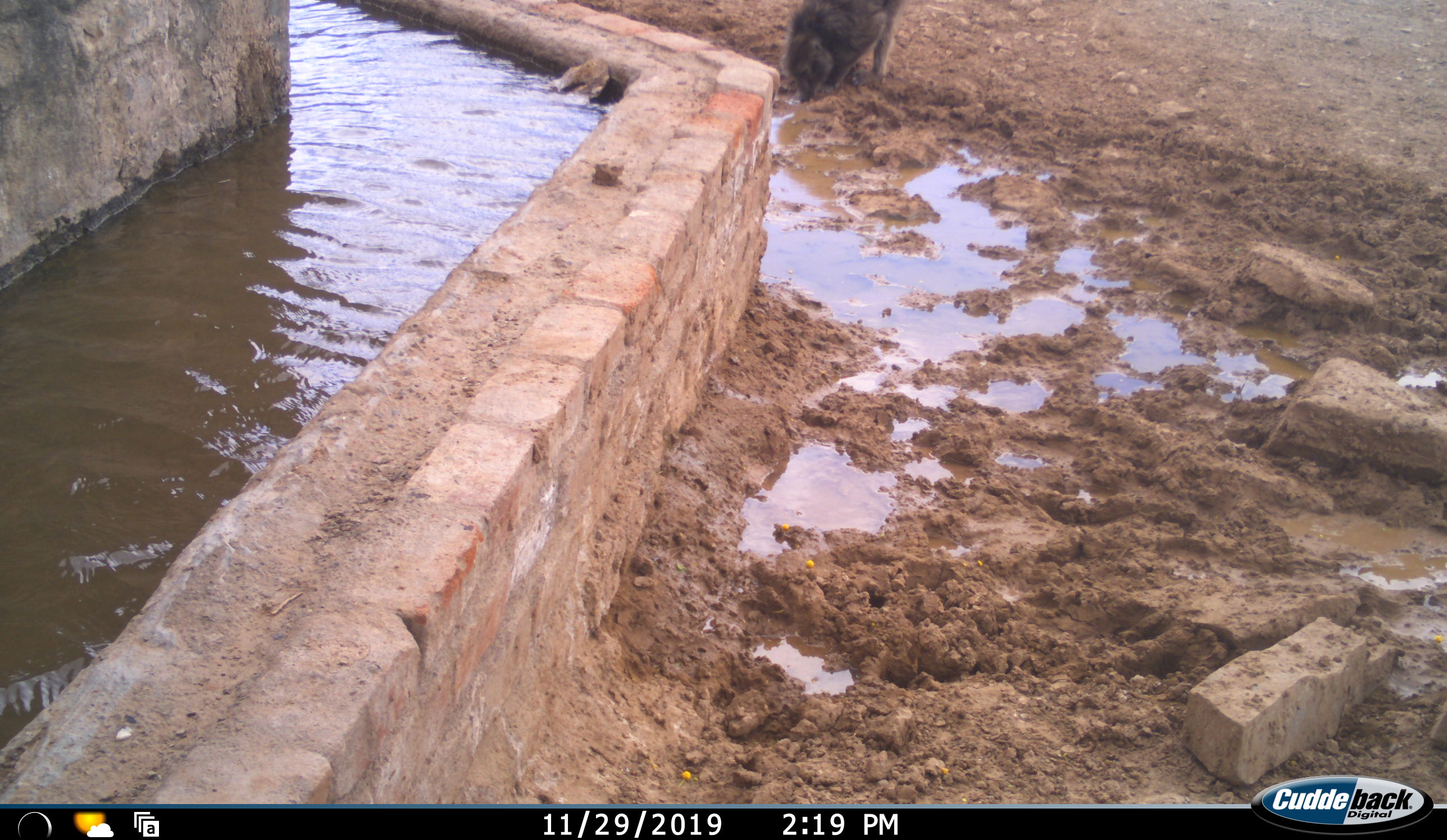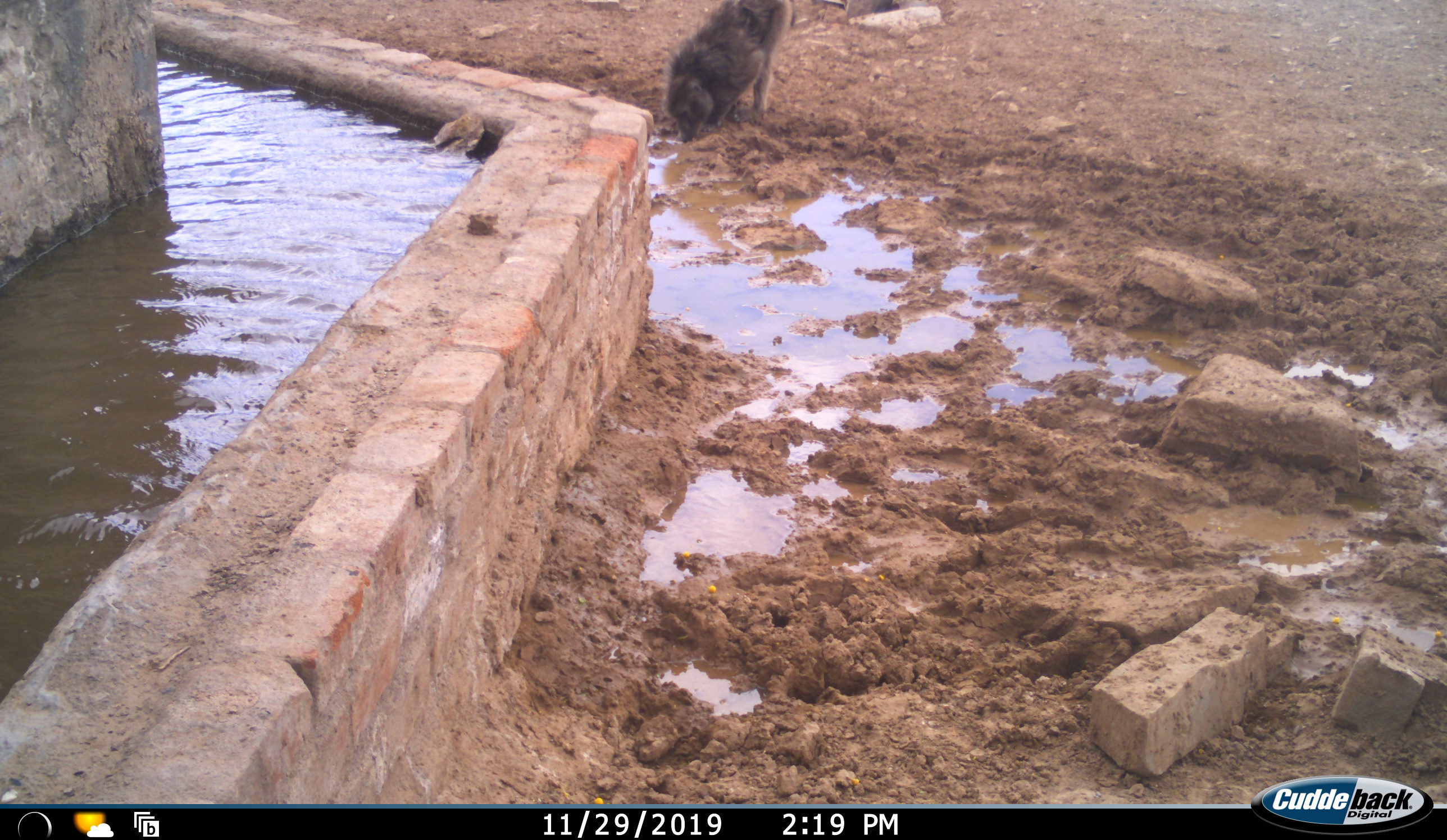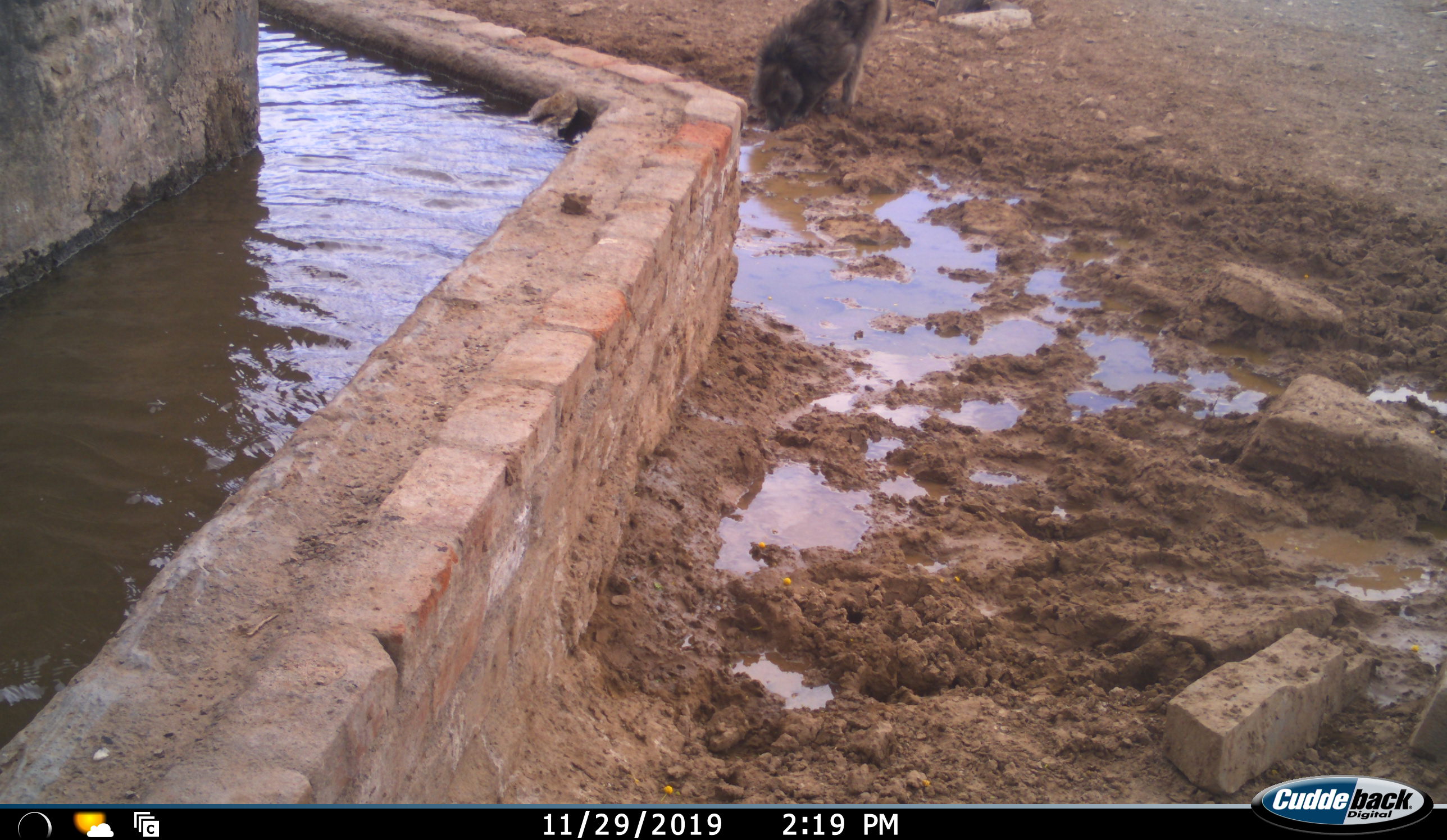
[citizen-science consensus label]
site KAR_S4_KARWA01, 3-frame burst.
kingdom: Animalia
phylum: Chordata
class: Mammalia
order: Primates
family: Cercopithecidae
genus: Papio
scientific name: Papio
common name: baboon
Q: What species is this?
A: Baboon (Papio).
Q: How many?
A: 1.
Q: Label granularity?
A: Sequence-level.